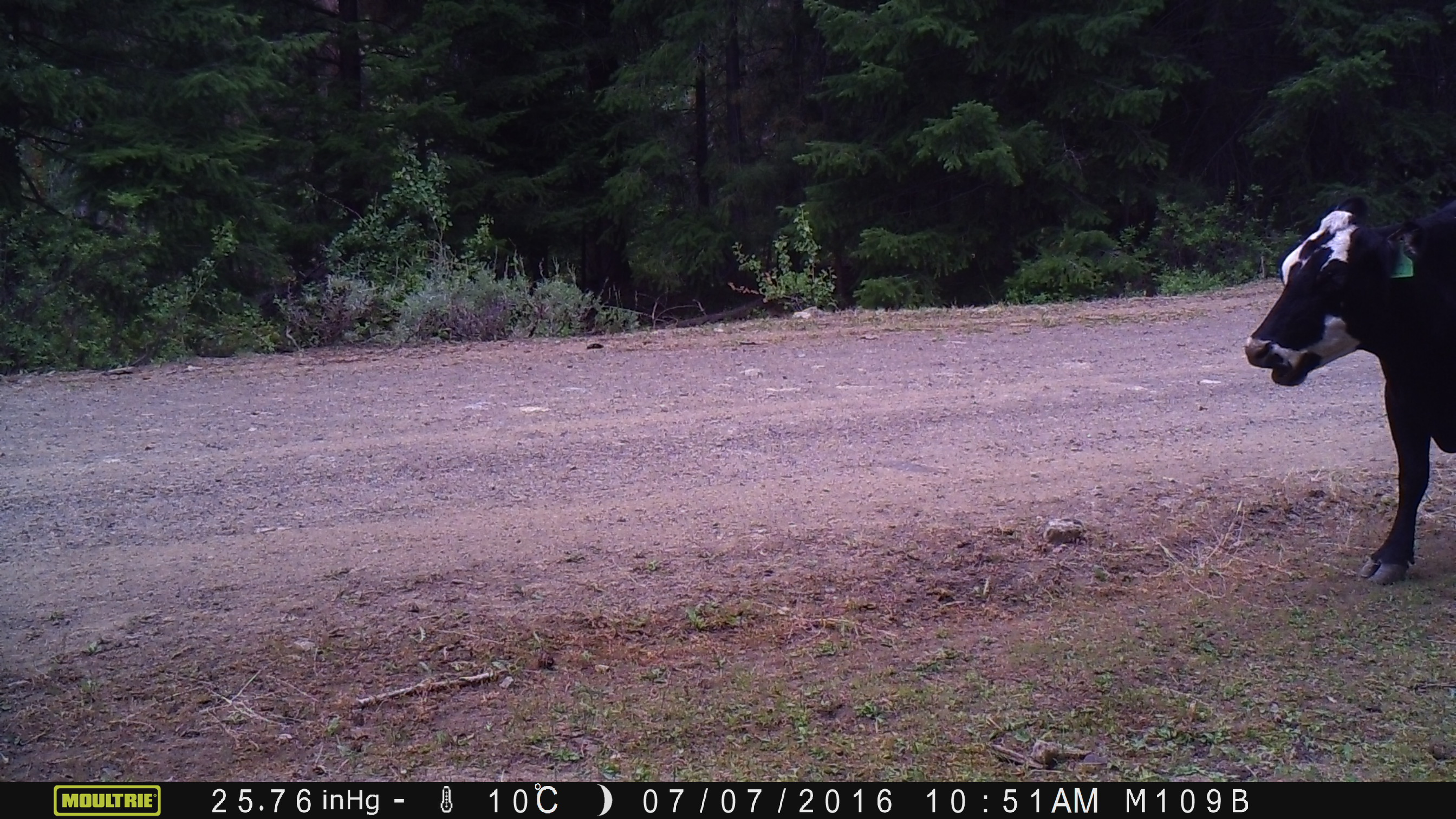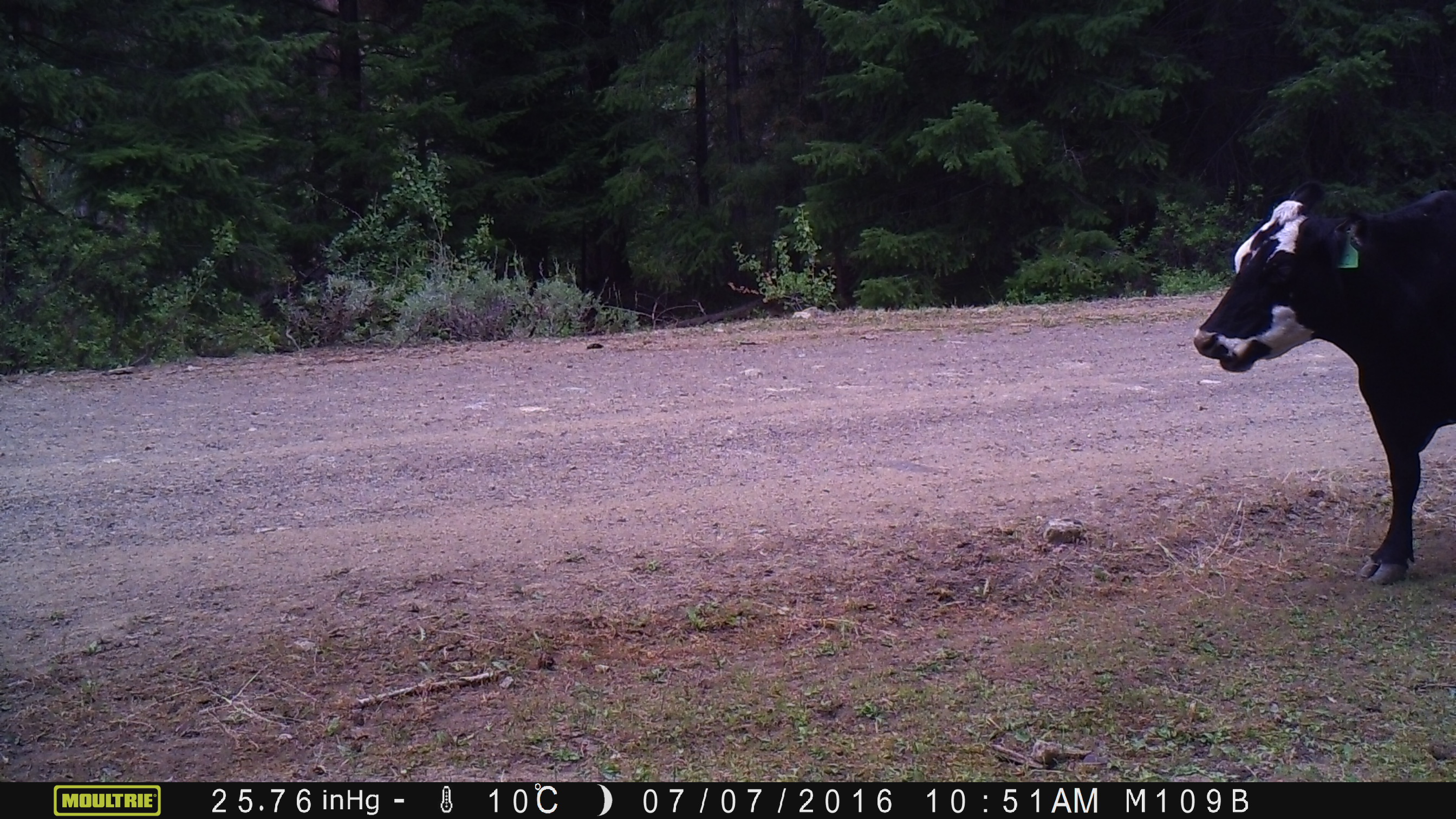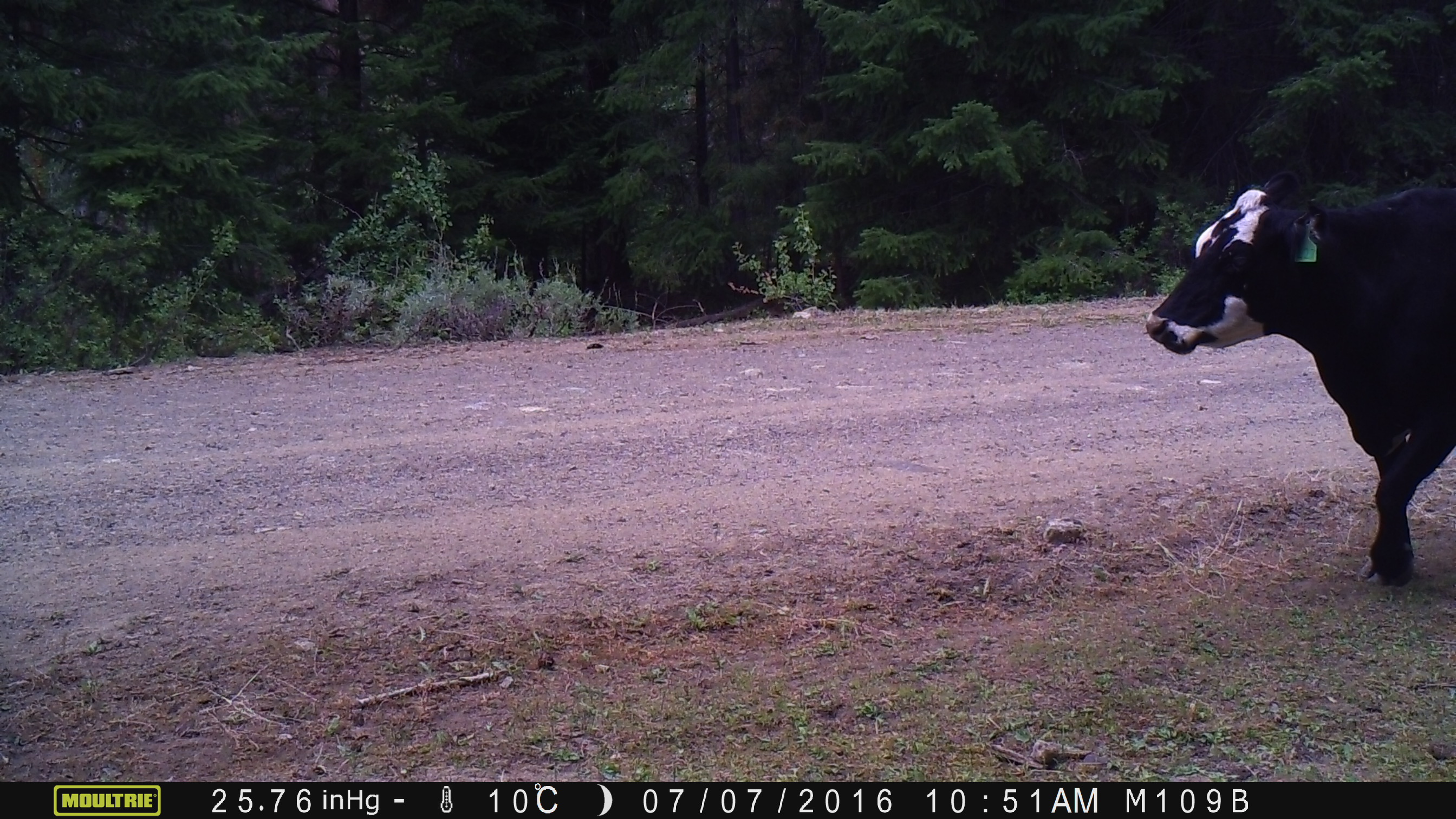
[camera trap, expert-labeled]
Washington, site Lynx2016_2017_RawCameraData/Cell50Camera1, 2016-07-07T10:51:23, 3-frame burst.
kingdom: Animalia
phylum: Chordata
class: Mammalia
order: Artiodactyla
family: Bovidae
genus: Bos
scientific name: Bos taurus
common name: domestic cattle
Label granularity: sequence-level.